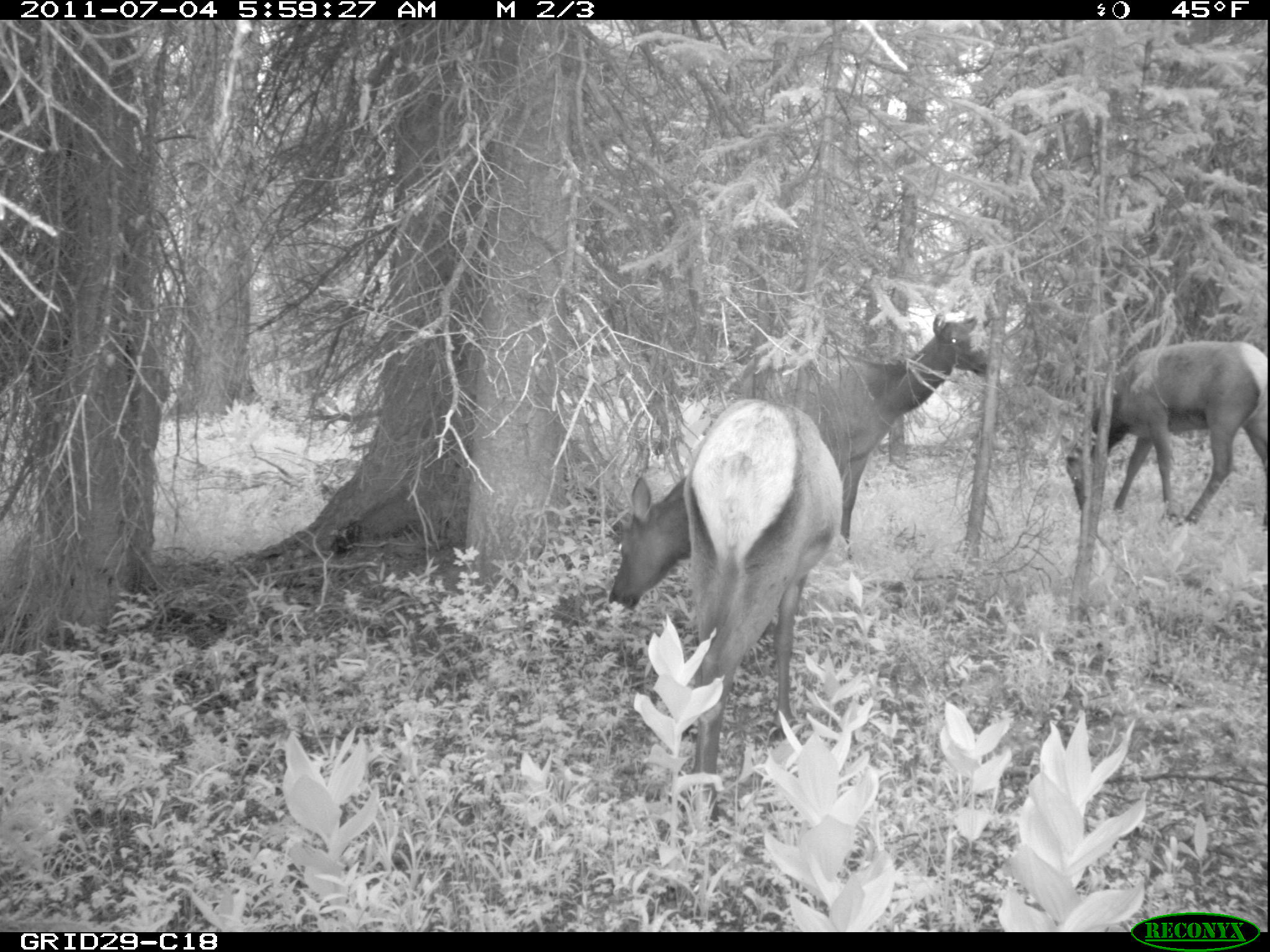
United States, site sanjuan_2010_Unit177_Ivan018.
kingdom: Animalia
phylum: Chordata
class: Mammalia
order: Artiodactyla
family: Cervidae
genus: Cervus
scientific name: Cervus elaphus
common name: red deer